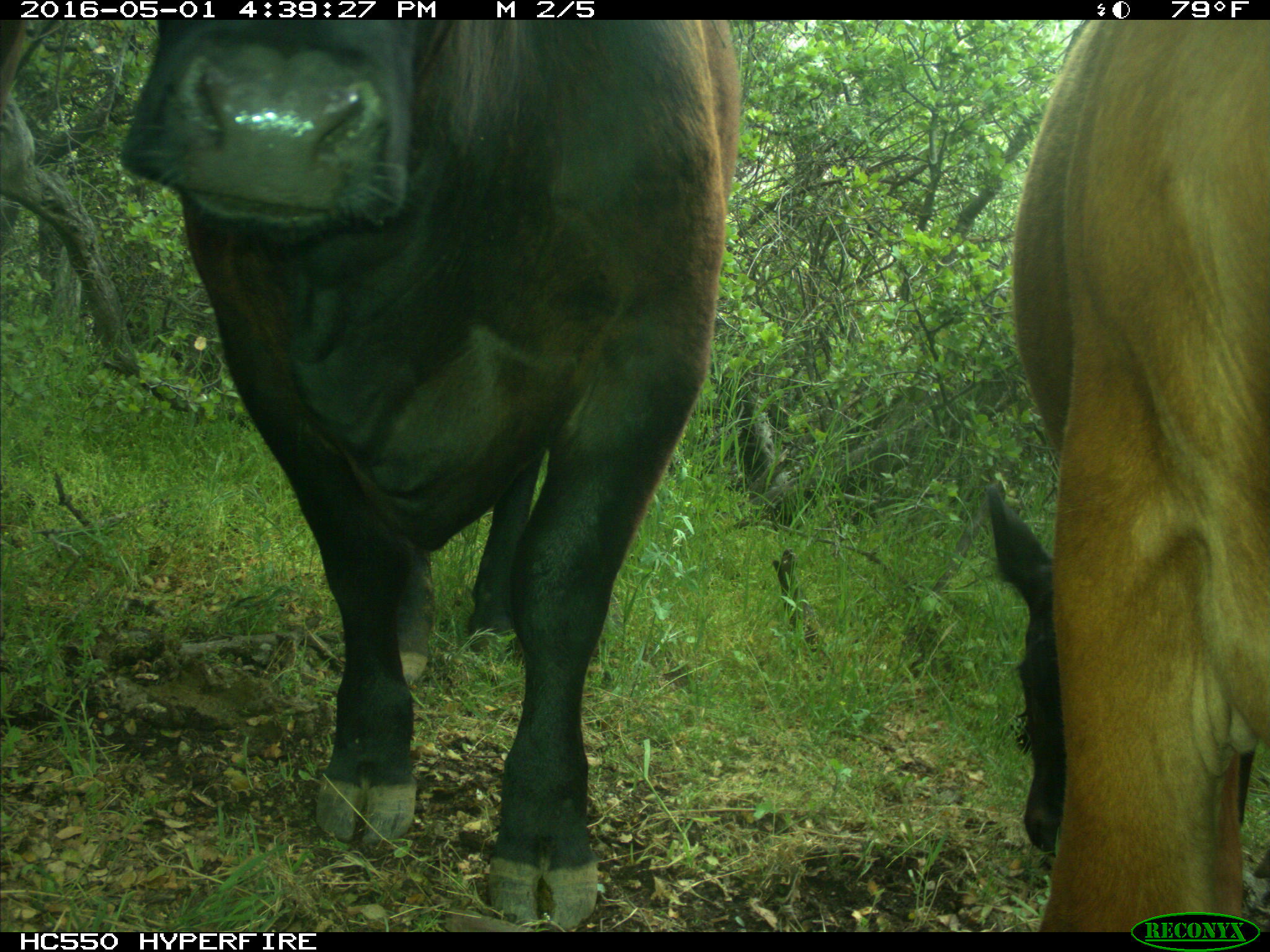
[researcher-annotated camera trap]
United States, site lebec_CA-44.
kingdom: Animalia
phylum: Chordata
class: Mammalia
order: Artiodactyla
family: Bovidae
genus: Bos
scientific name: Bos taurus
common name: domestic cow